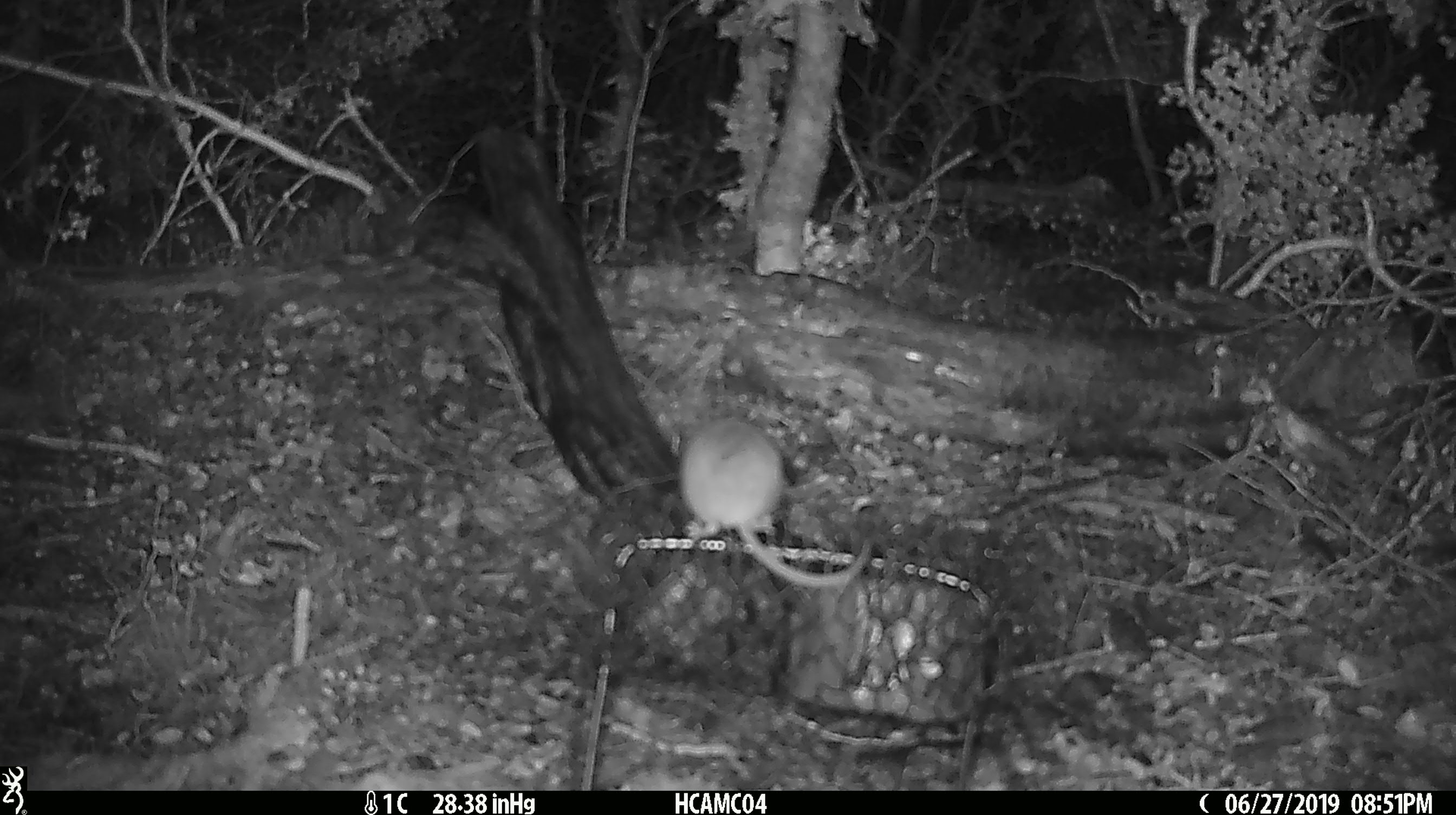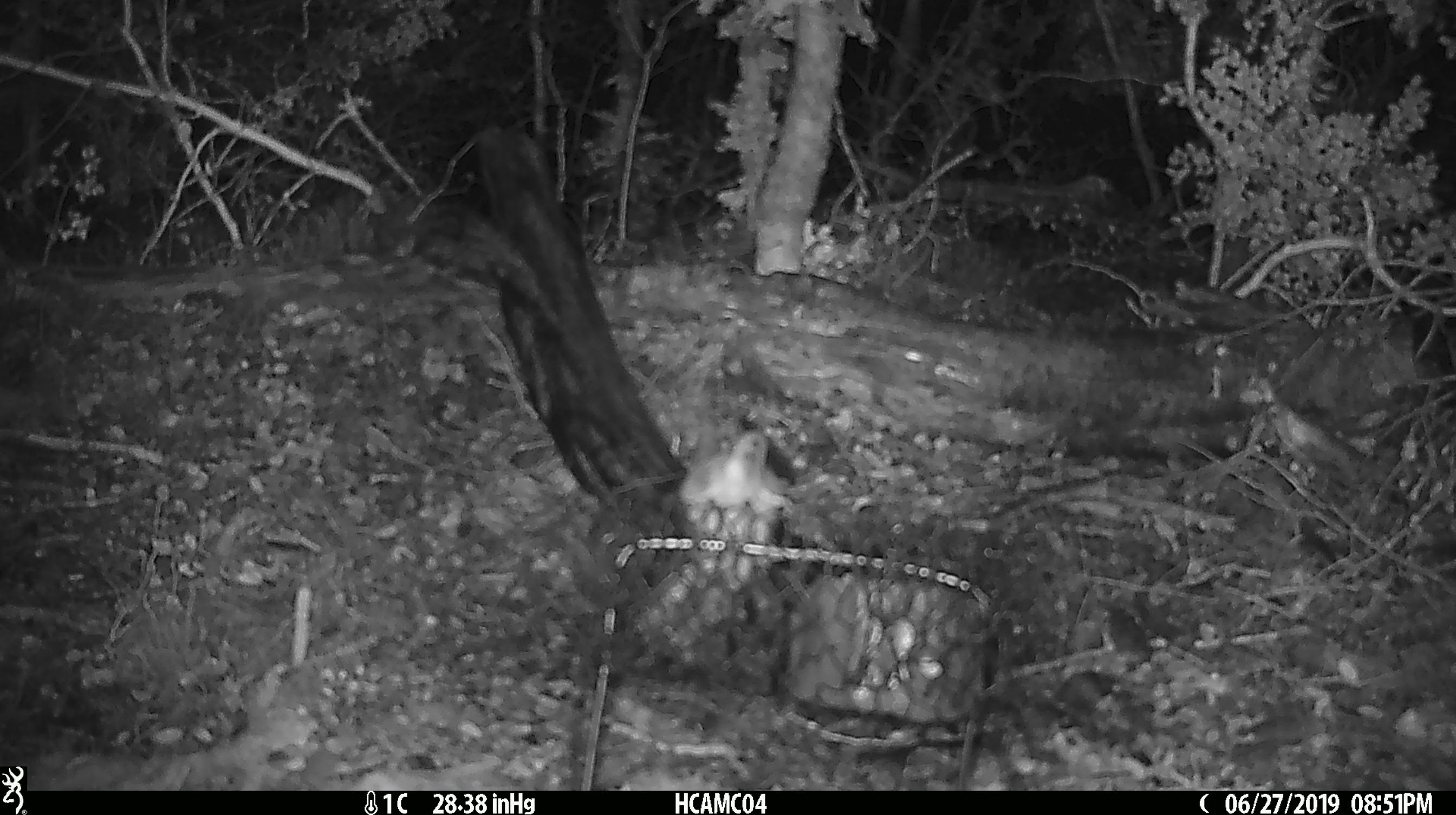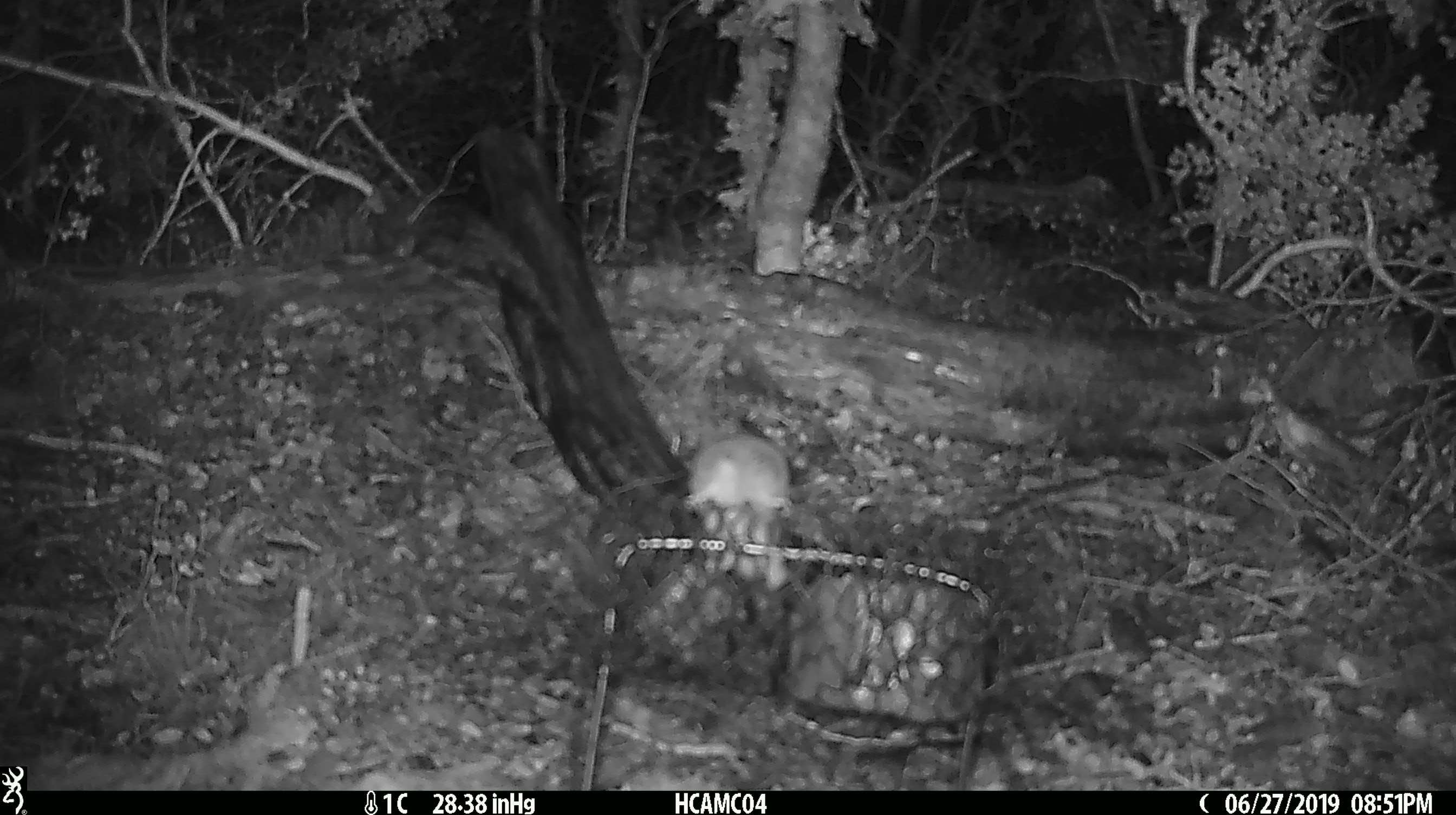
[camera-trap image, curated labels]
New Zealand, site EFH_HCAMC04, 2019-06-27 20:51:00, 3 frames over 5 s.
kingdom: Animalia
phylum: Chordata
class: Mammalia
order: Rodentia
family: Muridae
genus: Mus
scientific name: Mus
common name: mouse